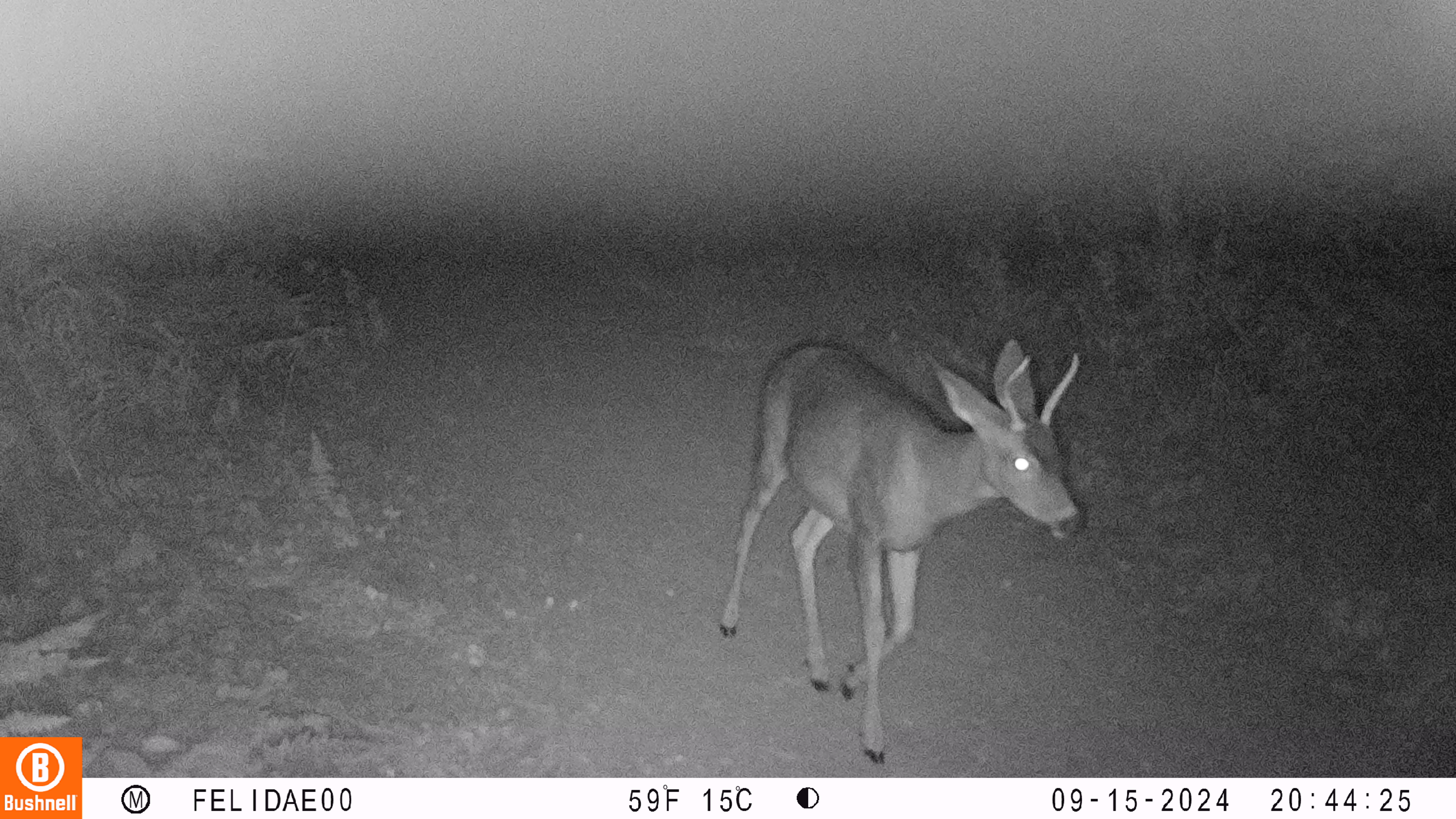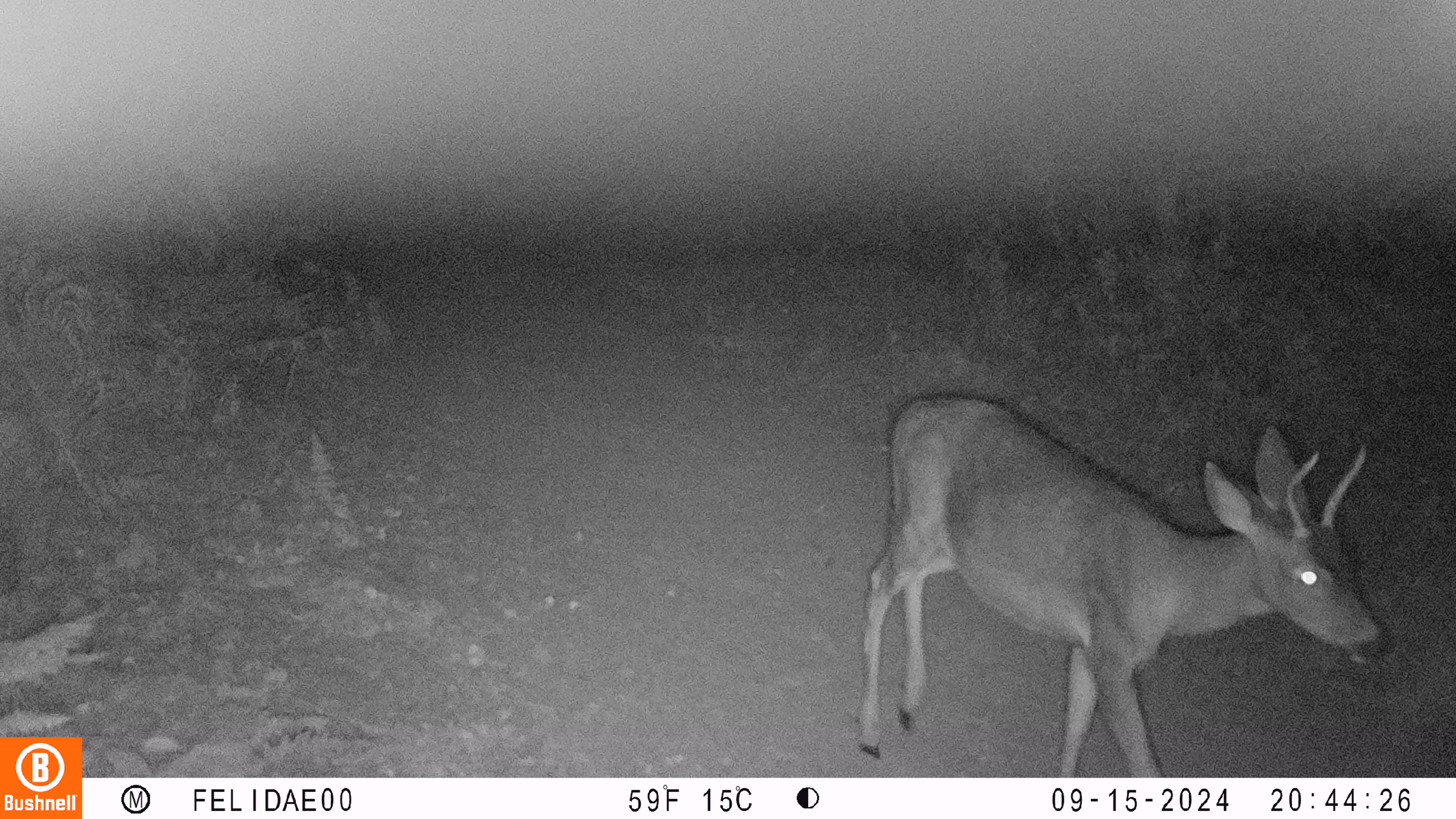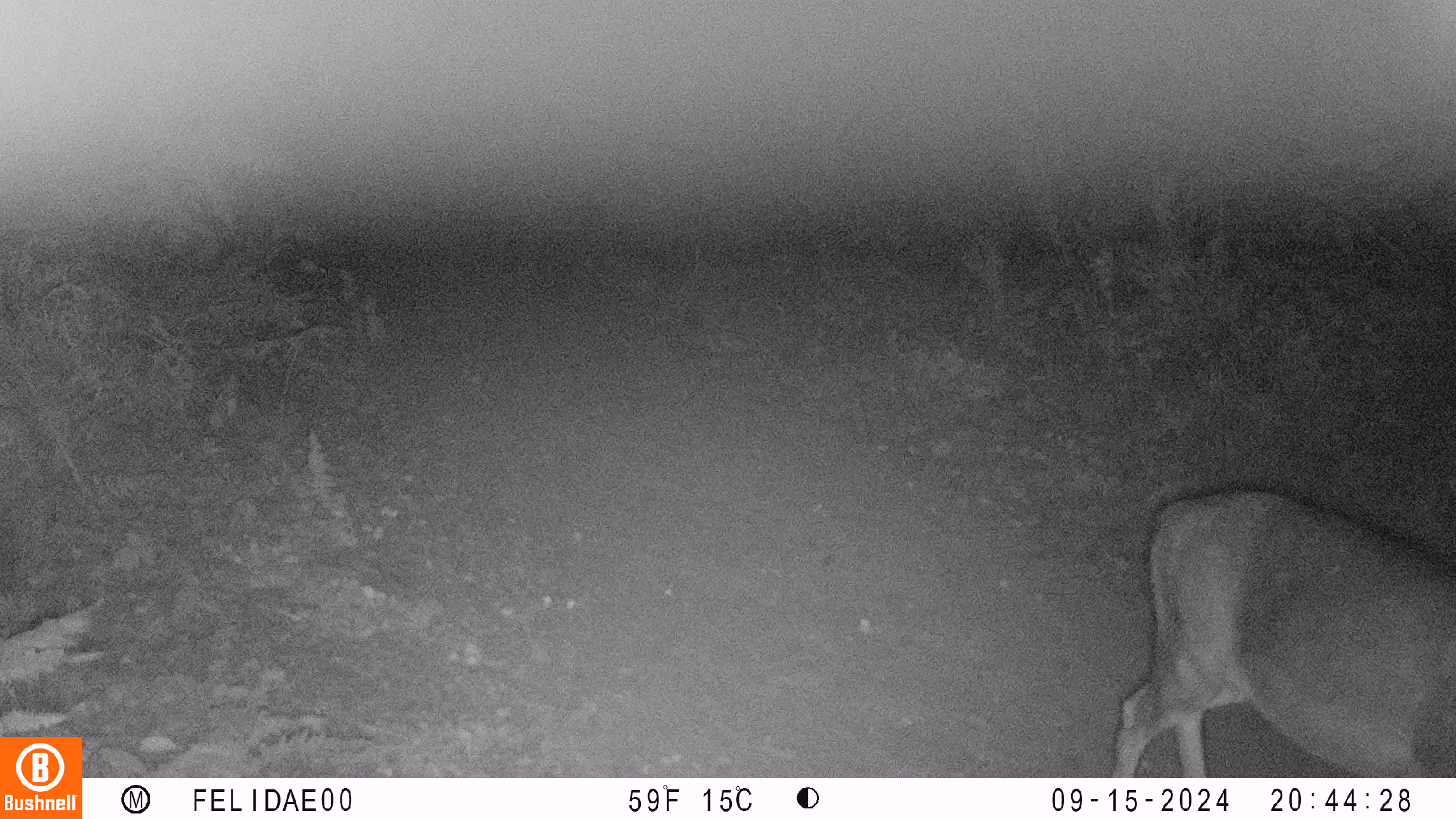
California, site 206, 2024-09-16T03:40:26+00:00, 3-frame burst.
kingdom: Animalia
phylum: Chordata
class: Mammalia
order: Artiodactyla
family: Cervidae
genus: Odocoileus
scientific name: Odocoileus hemionus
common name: mule deer